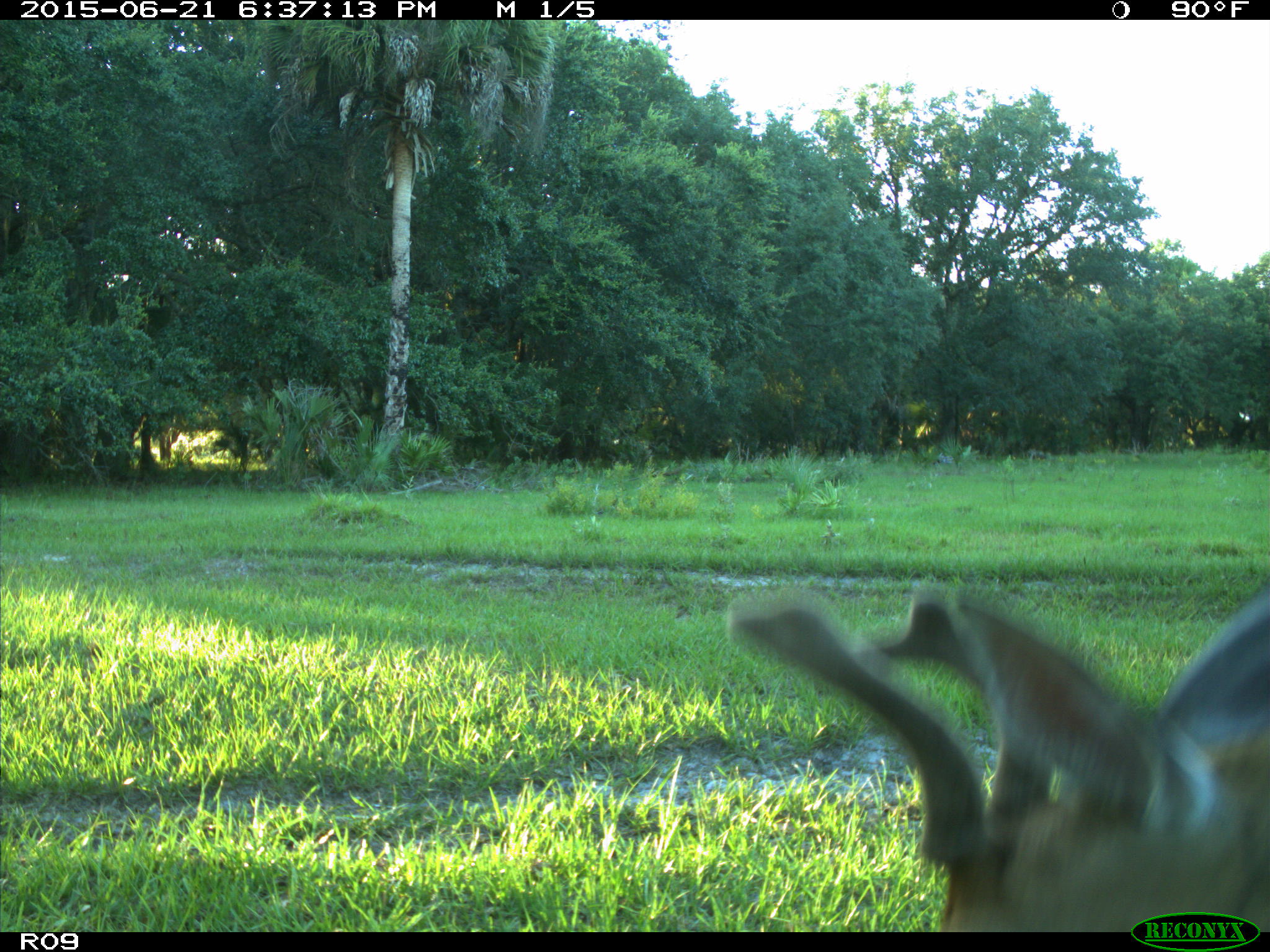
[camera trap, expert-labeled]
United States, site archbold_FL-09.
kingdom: Animalia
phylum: Chordata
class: Mammalia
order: Artiodactyla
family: Cervidae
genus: Odocoileus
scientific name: Odocoileus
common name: deer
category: unidentified deer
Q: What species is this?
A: Unidentified deer (deer) (Odocoileus).